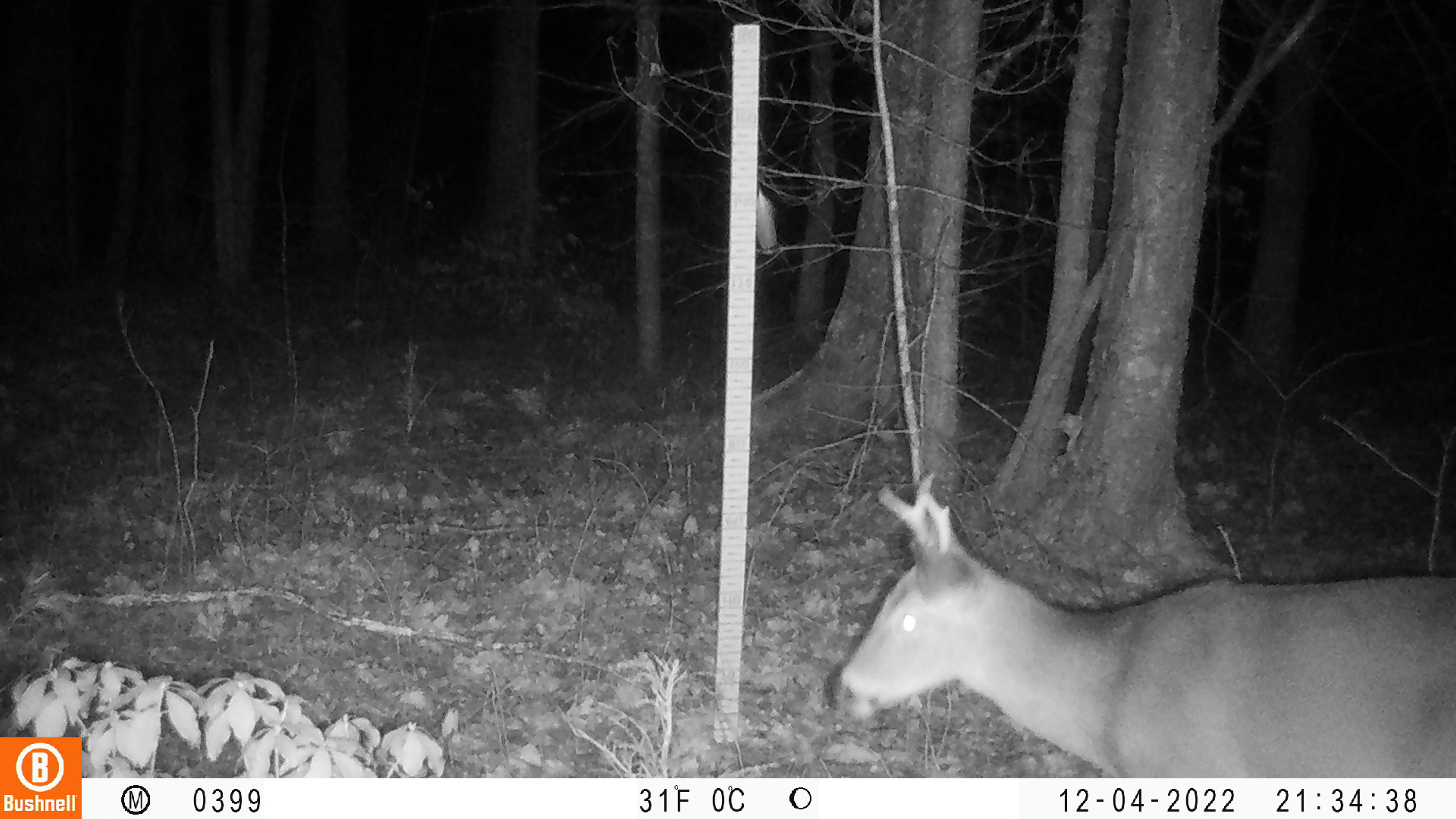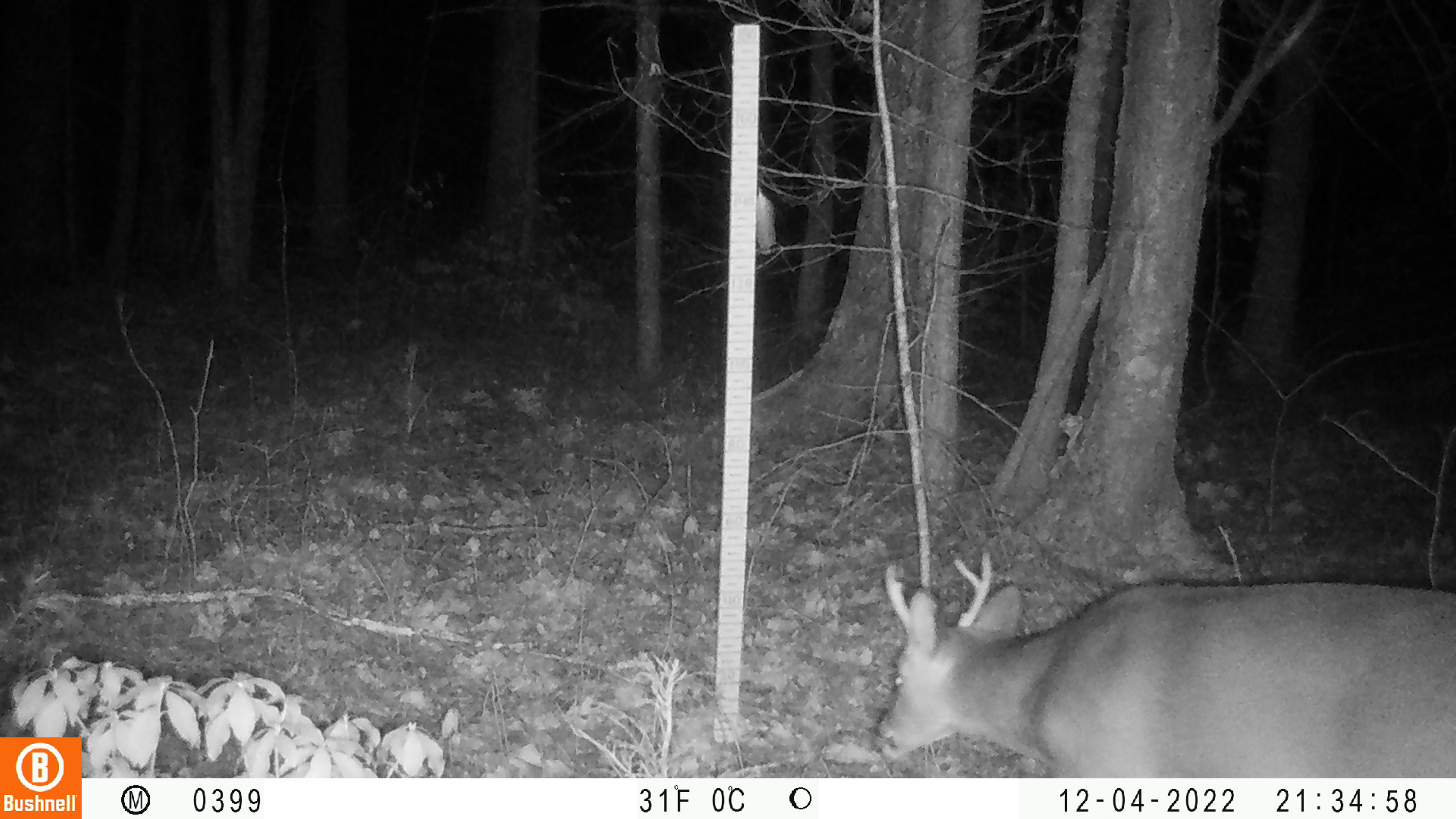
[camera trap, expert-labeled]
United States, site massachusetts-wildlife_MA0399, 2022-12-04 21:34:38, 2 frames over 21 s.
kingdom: Animalia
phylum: Chordata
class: Mammalia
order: Artiodactyla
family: Cervidae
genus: Odocoileus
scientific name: Odocoileus virginianus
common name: white-tailed deer